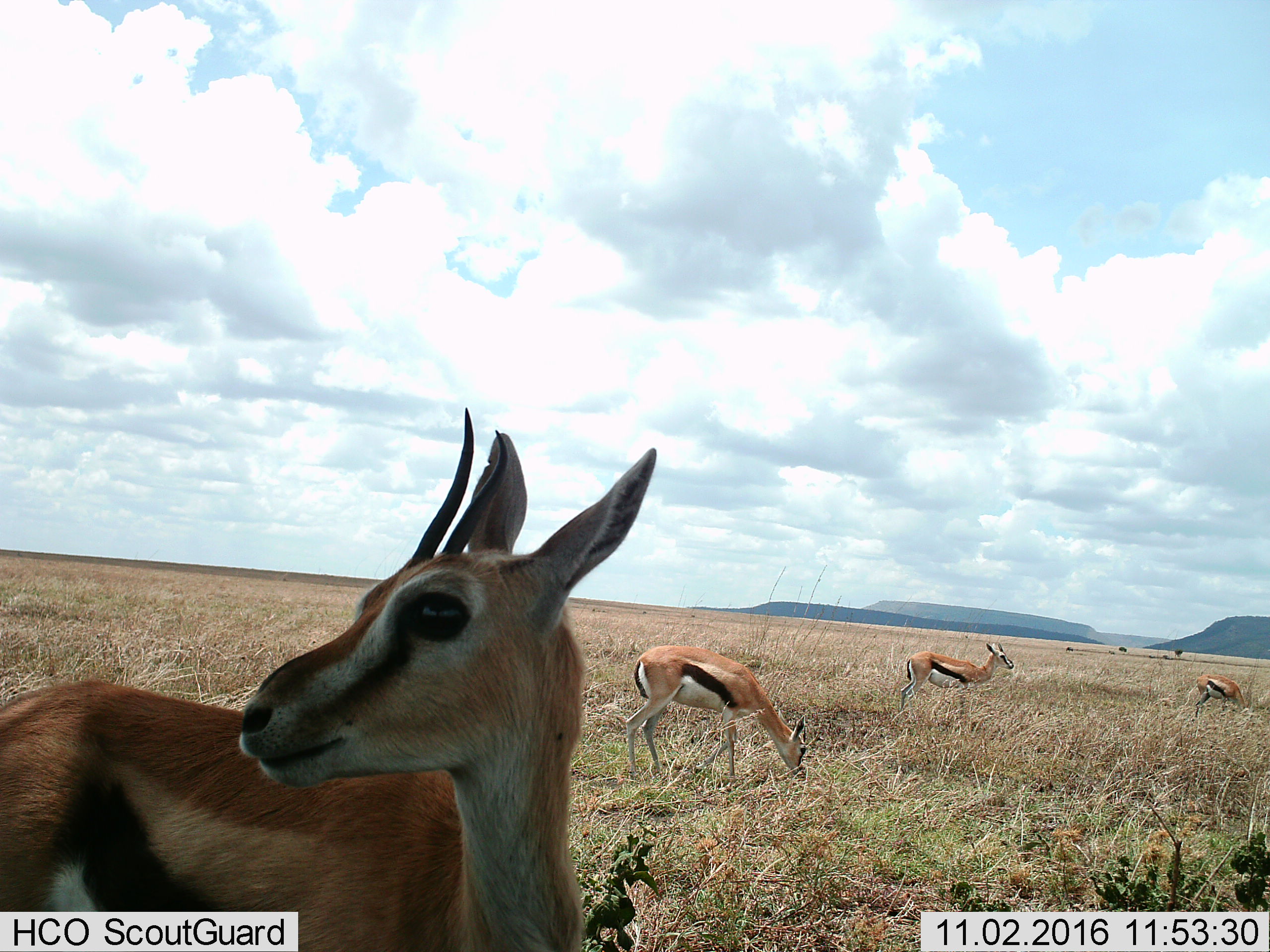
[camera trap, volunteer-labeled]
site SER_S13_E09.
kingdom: Animalia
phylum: Chordata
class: Mammalia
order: Artiodactyla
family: Bovidae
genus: Eudorcas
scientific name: Eudorcas thomsonii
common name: thomson's gazelle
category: gazellethomsons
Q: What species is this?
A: Gazellethomsons (thomson's gazelle) (Eudorcas thomsonii).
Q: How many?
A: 4.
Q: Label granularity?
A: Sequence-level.